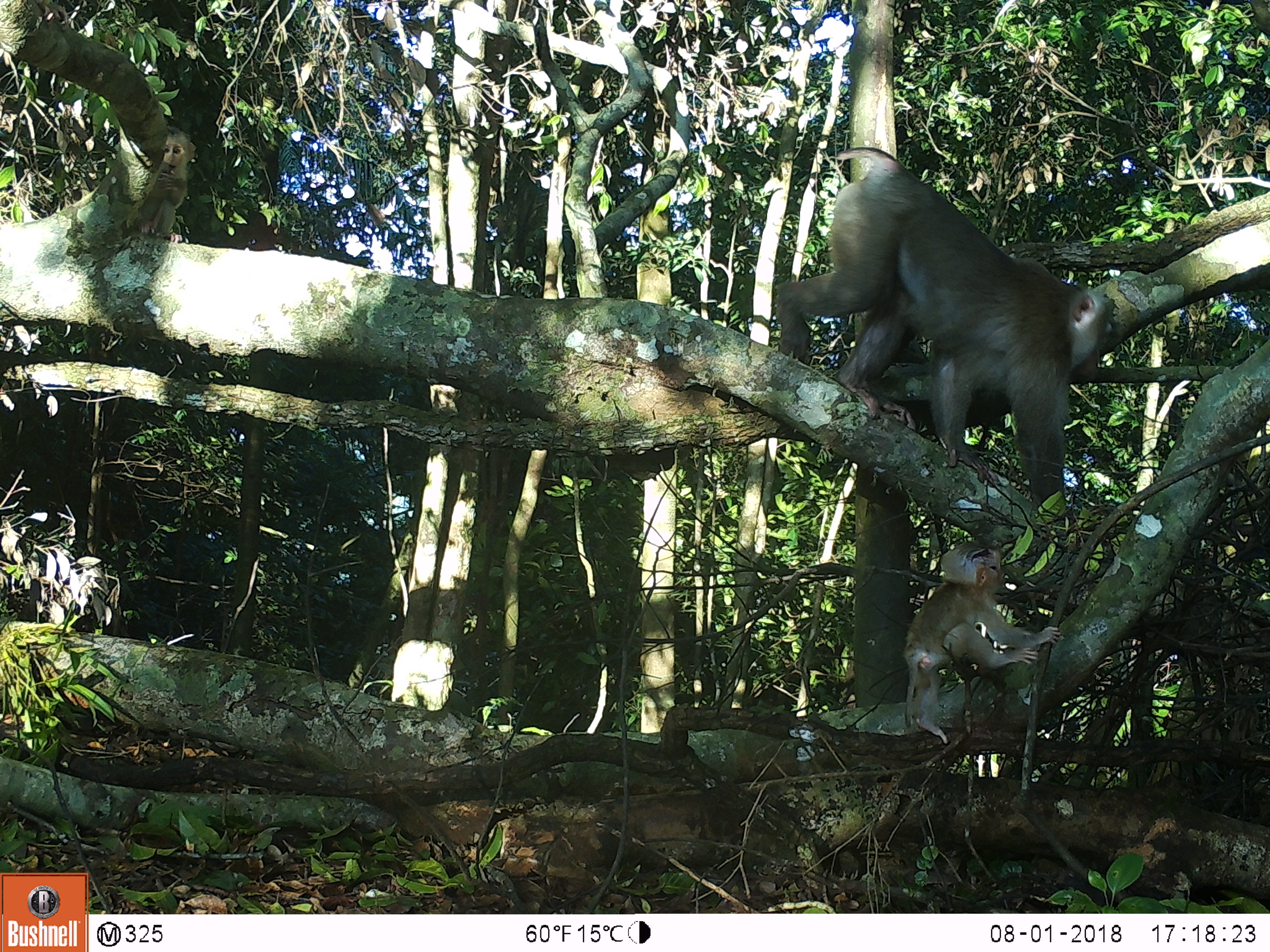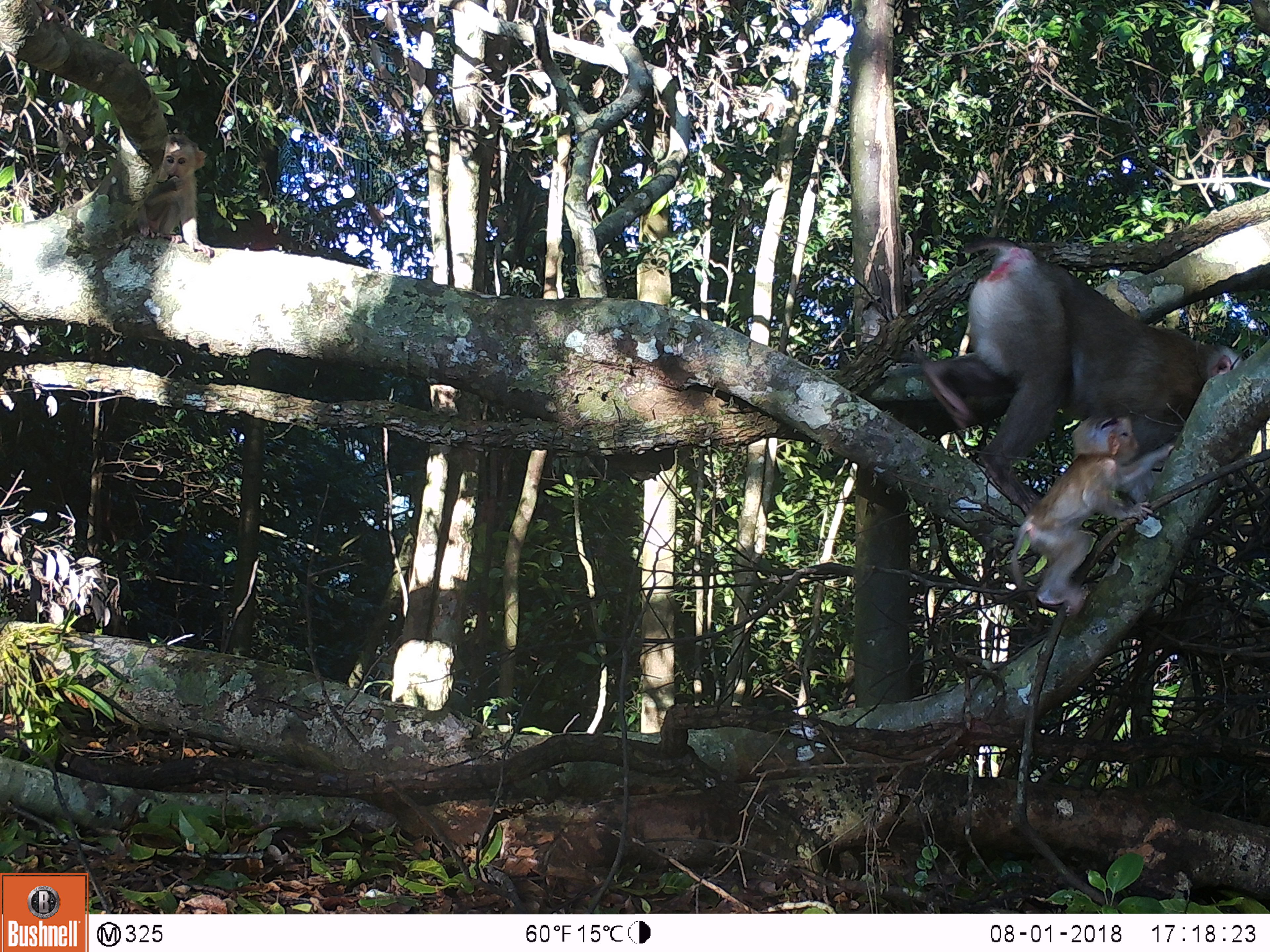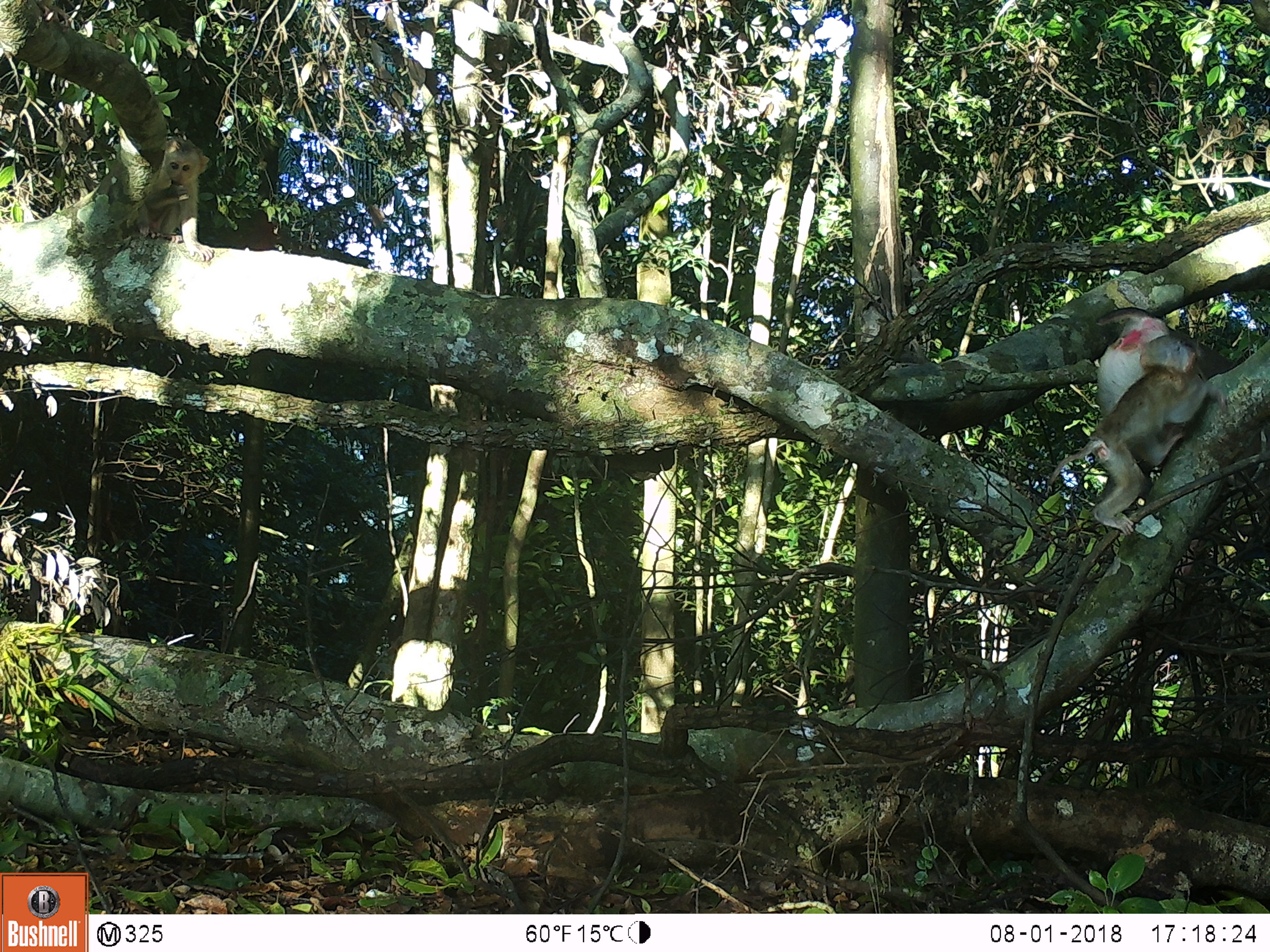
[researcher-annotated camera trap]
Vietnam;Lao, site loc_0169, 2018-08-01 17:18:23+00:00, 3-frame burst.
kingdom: Animalia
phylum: Chordata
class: Mammalia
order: Primates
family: Cercopithecidae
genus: Macaca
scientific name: Macaca nemestrina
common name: pig-tailed macaque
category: pig tailed macaque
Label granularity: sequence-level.